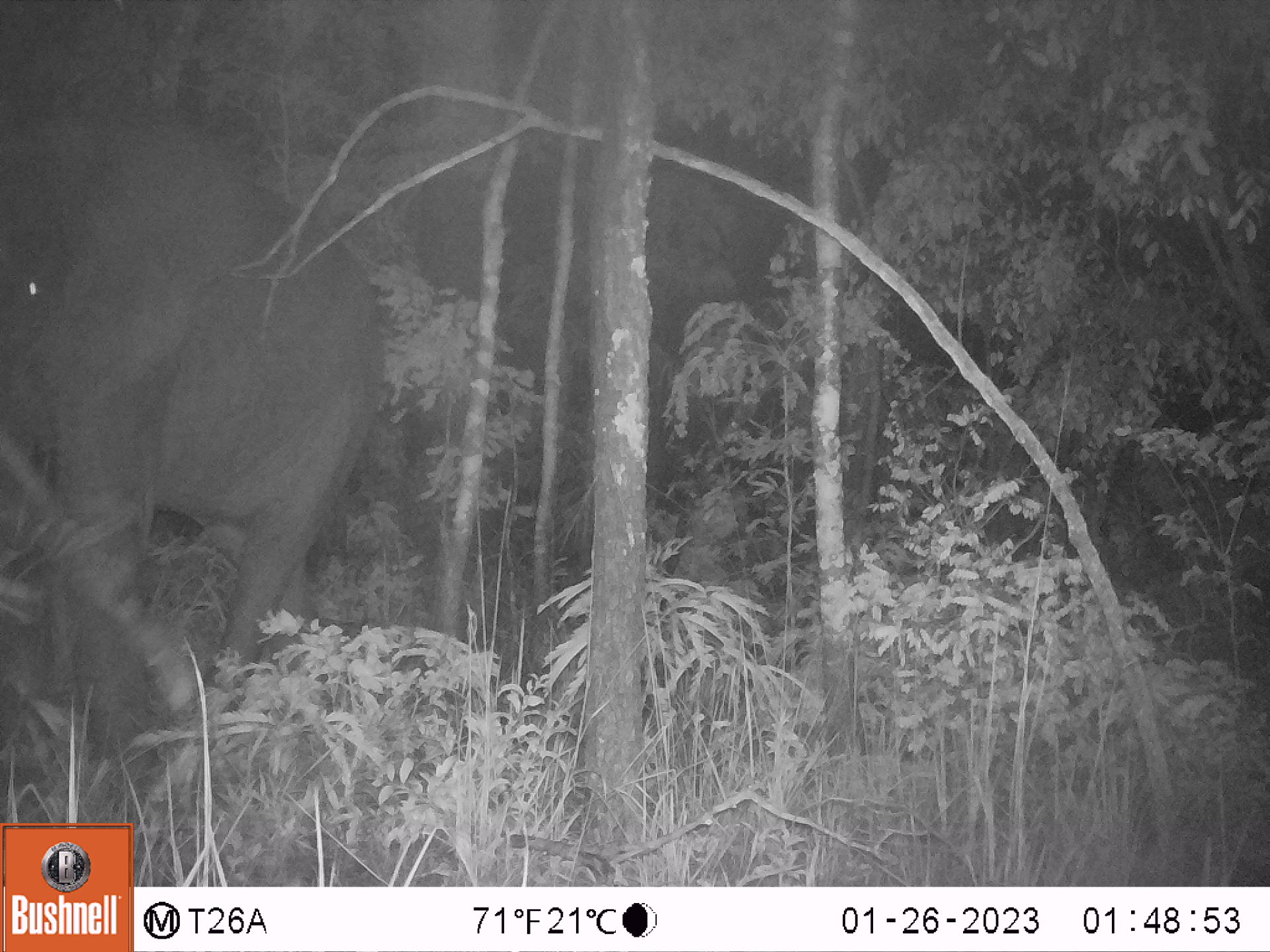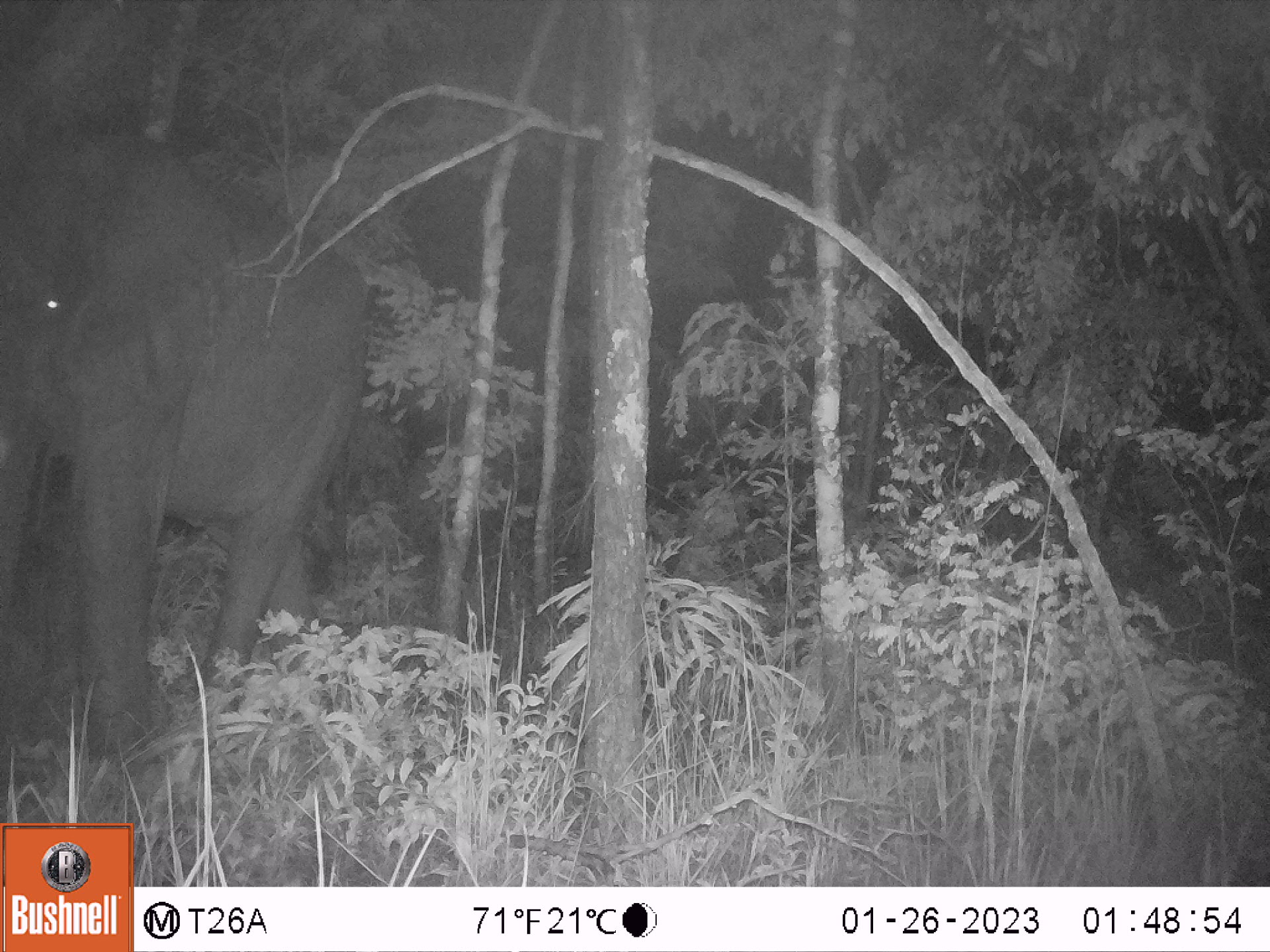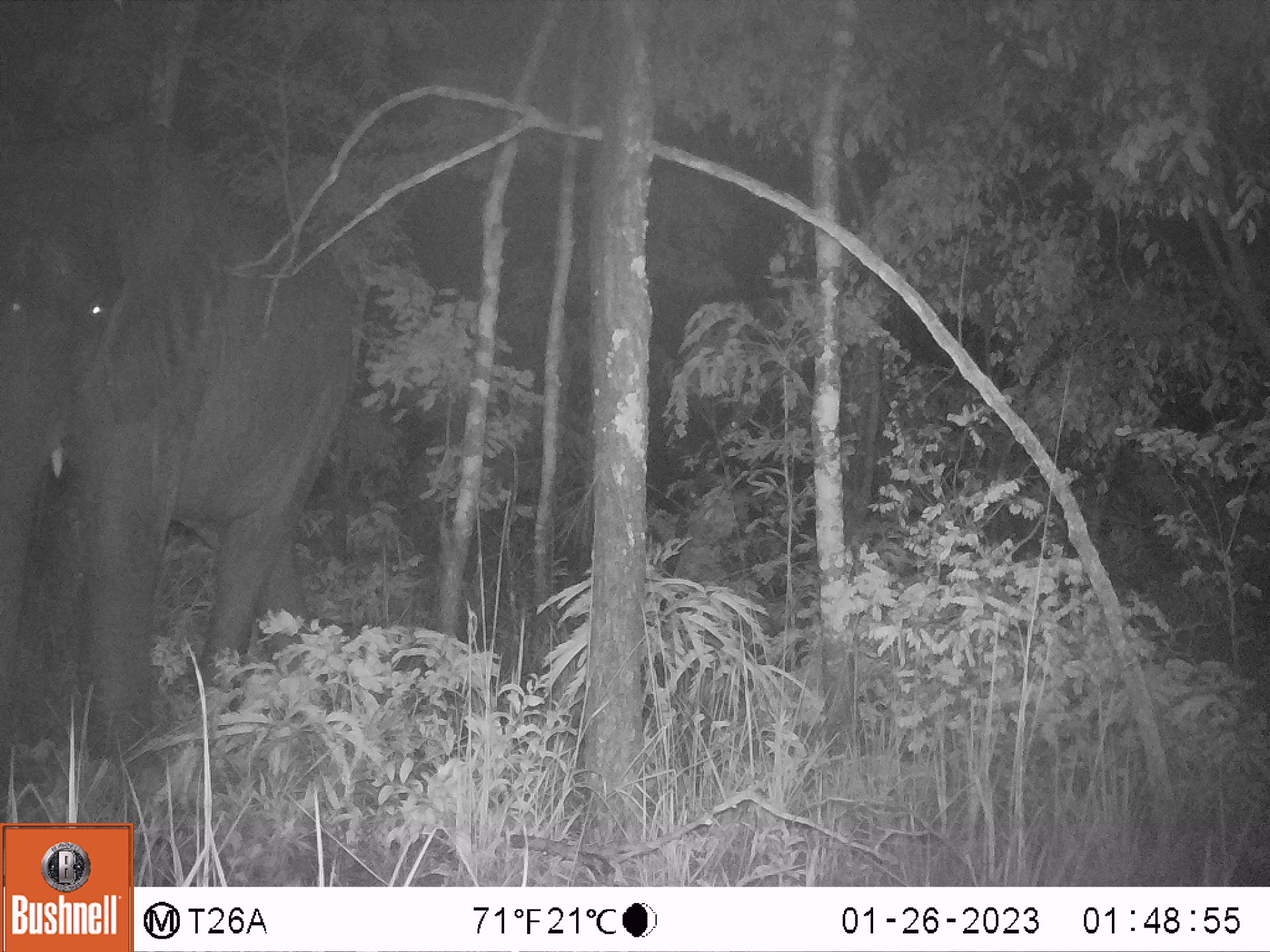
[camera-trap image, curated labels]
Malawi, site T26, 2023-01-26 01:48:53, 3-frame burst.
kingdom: Animalia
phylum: Chordata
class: Mammalia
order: Proboscidea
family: Elephantidae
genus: Loxodonta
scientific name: Loxodonta africana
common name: african savanna elephant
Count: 1.